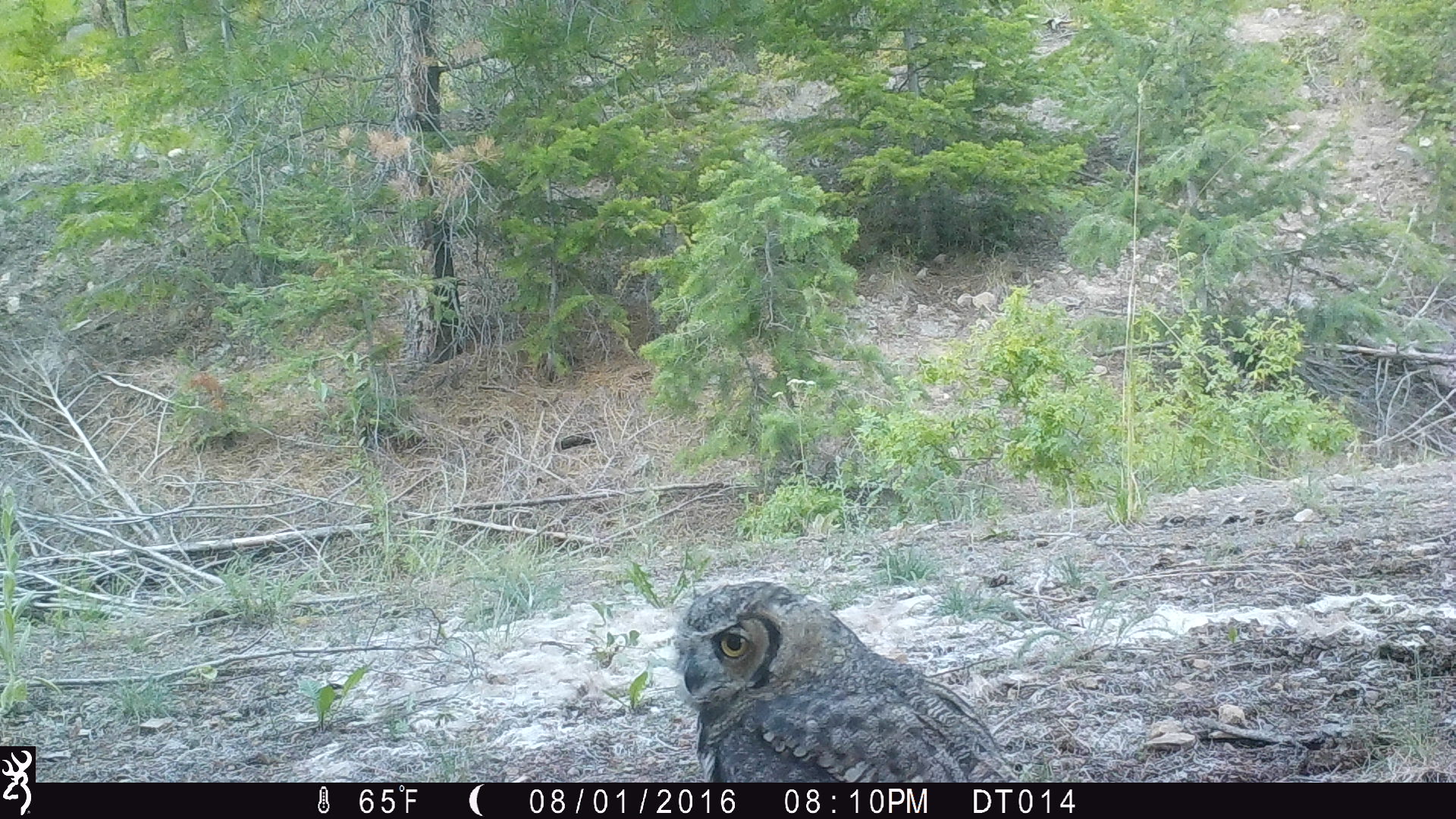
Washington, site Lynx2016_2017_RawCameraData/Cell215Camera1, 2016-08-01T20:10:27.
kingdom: Animalia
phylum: Chordata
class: Aves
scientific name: Aves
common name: birds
Aves (birds). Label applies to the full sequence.